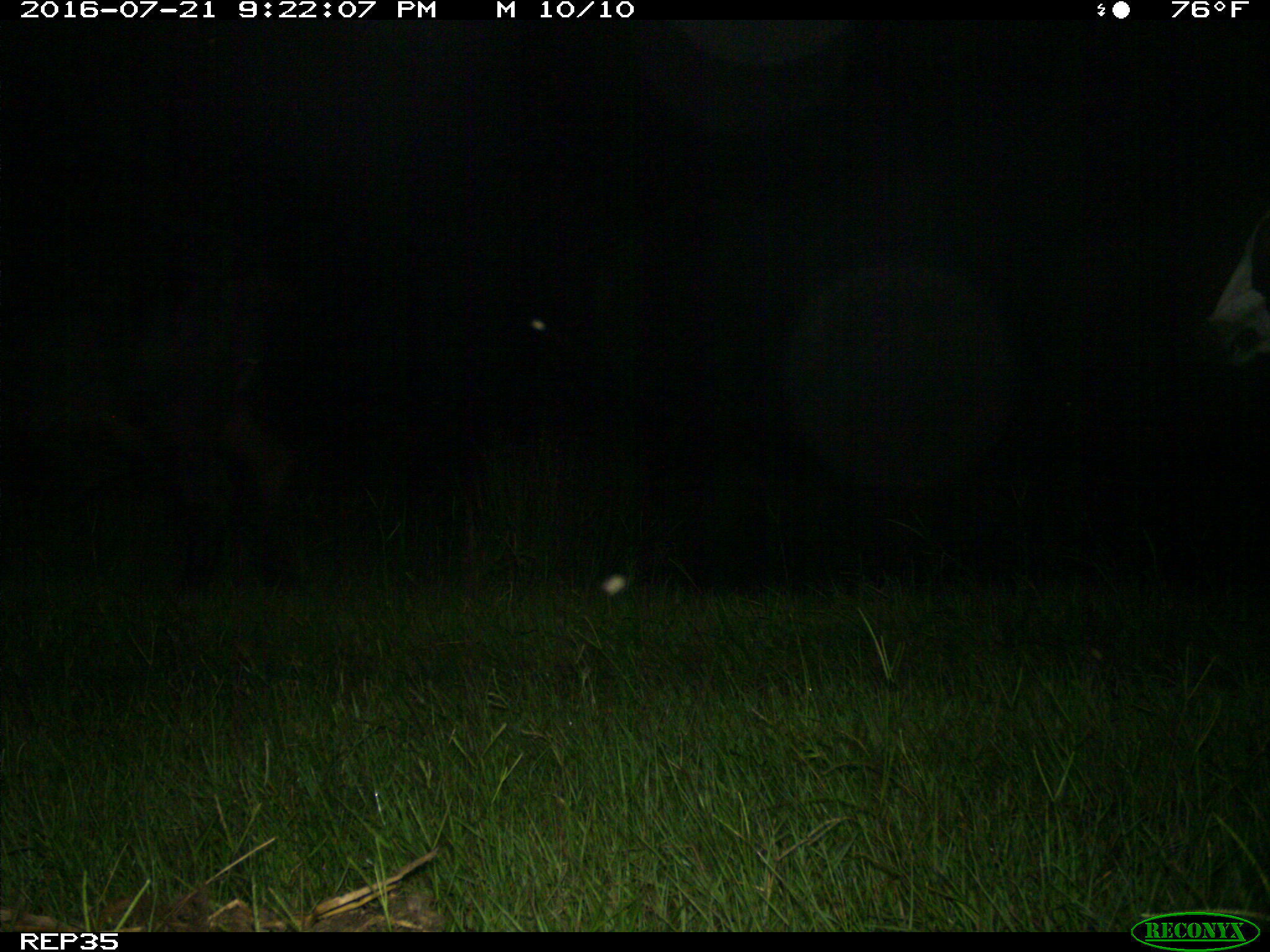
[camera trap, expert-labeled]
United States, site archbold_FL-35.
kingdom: Animalia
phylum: Chordata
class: Mammalia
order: Artiodactyla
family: Bovidae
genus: Bos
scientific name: Bos taurus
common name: domestic cow